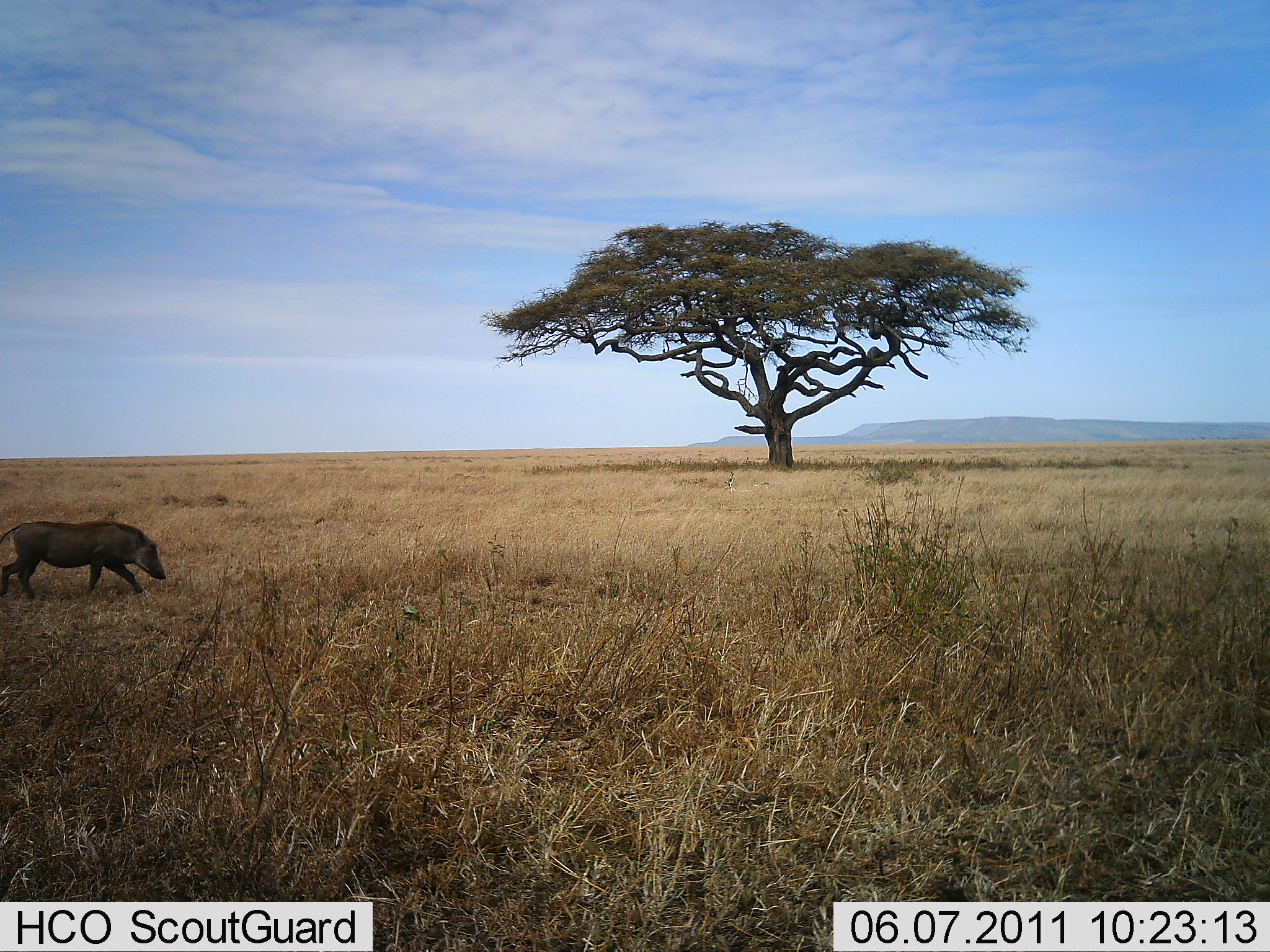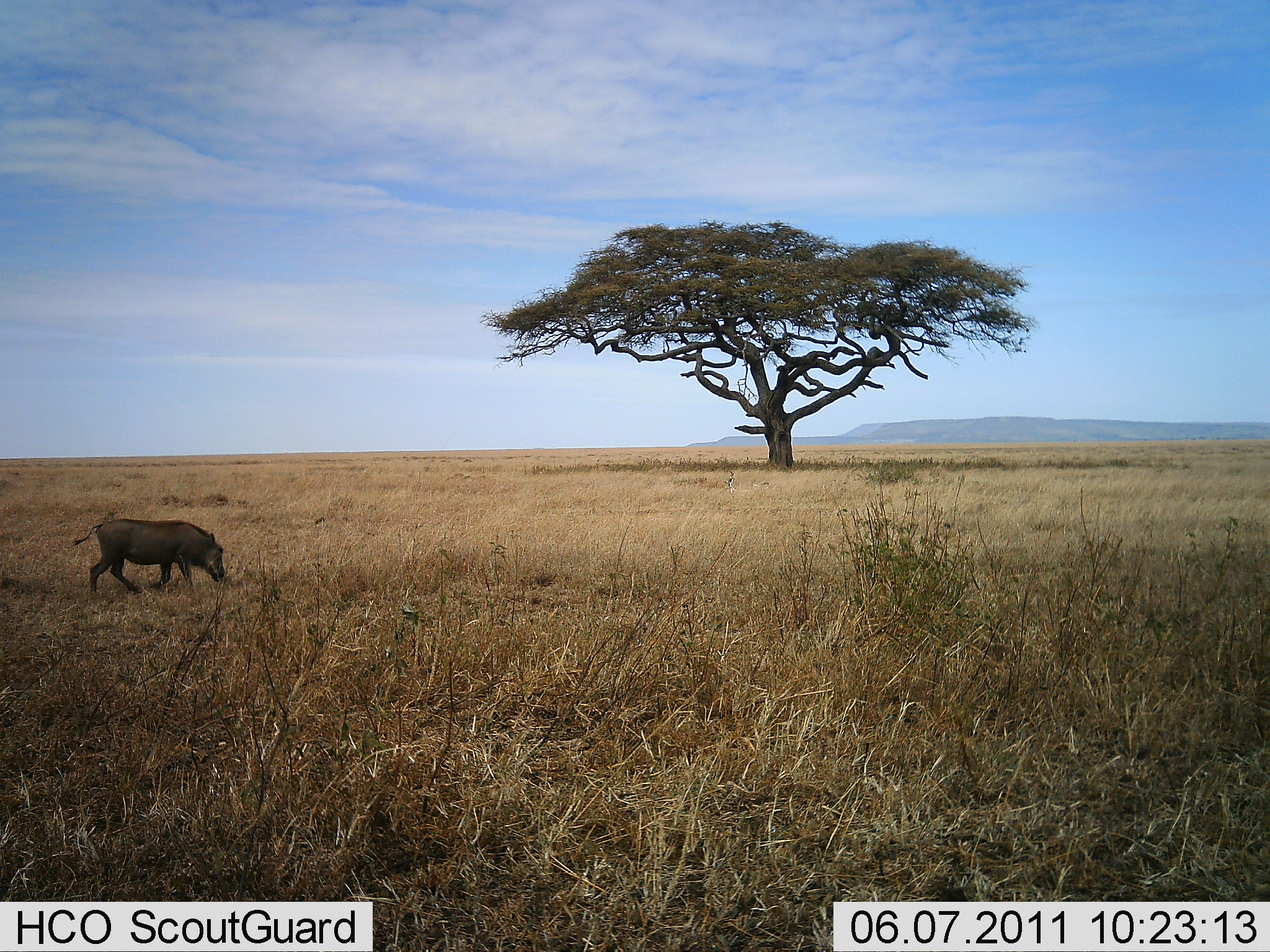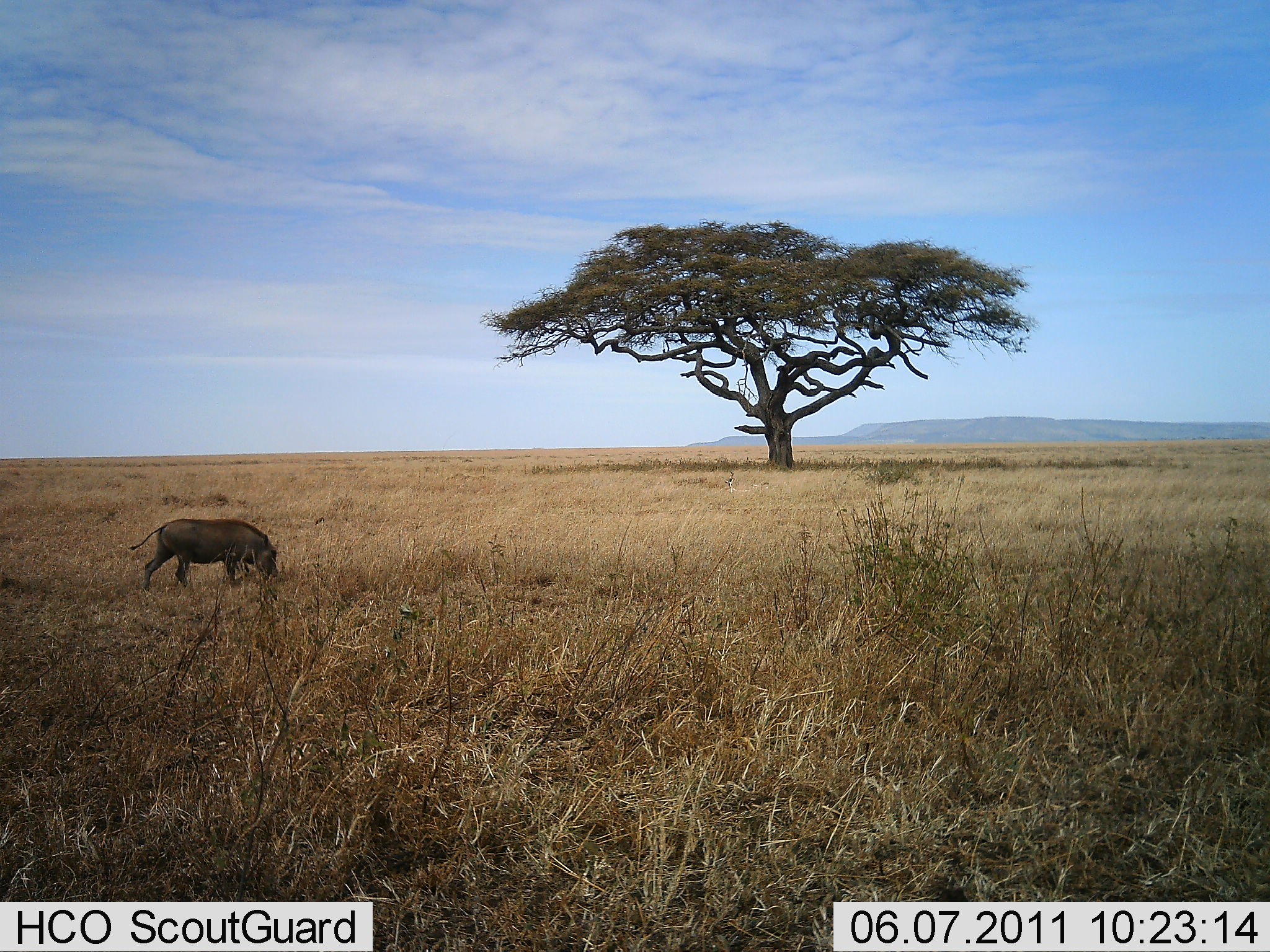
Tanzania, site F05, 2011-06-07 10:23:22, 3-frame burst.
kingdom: Animalia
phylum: Chordata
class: Mammalia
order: Artiodactyla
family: Suidae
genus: Phacochoerus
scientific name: Phacochoerus africanus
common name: warthog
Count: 1.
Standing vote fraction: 0%.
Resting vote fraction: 0%.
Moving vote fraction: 91%.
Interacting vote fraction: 0%.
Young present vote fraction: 0%.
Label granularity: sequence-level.